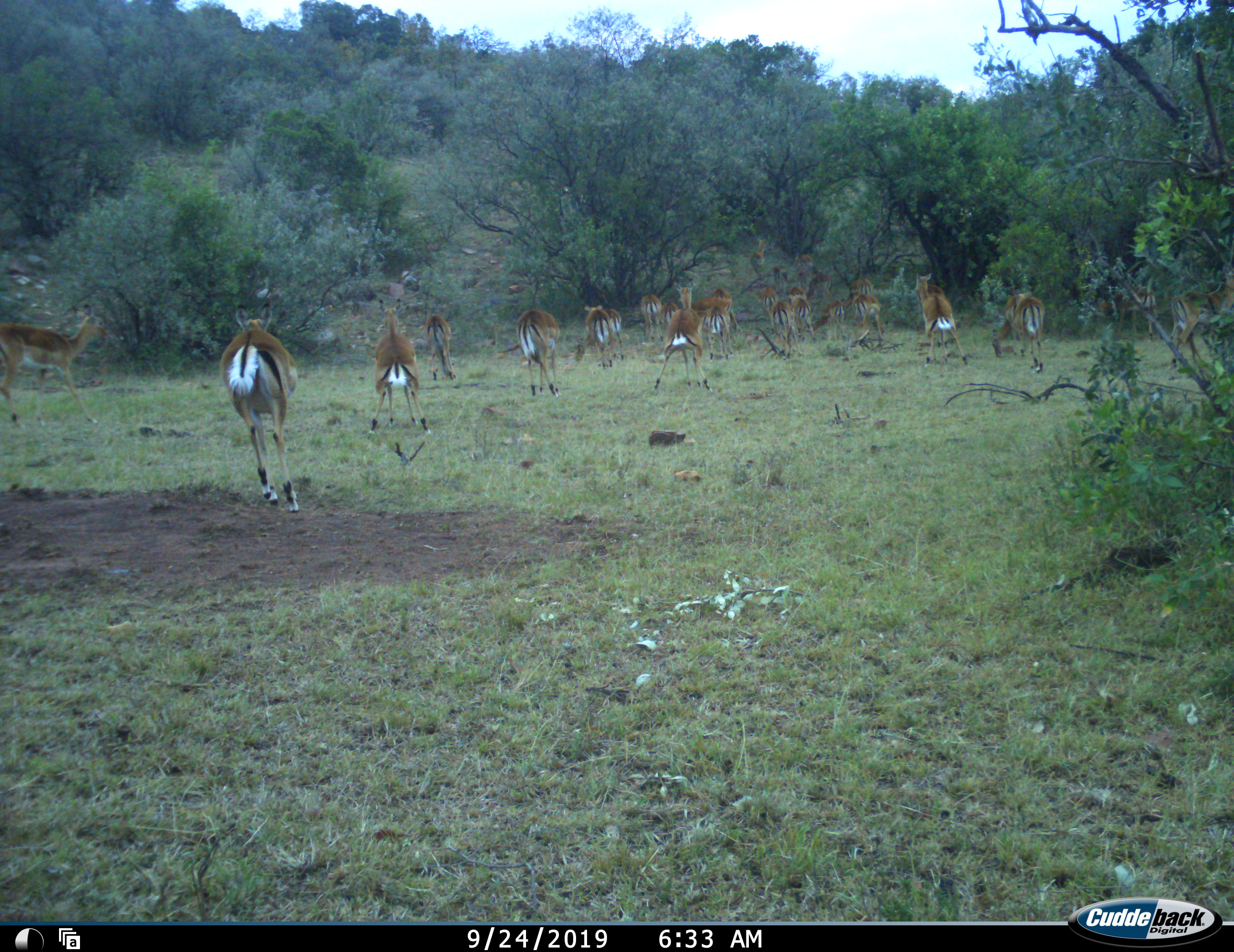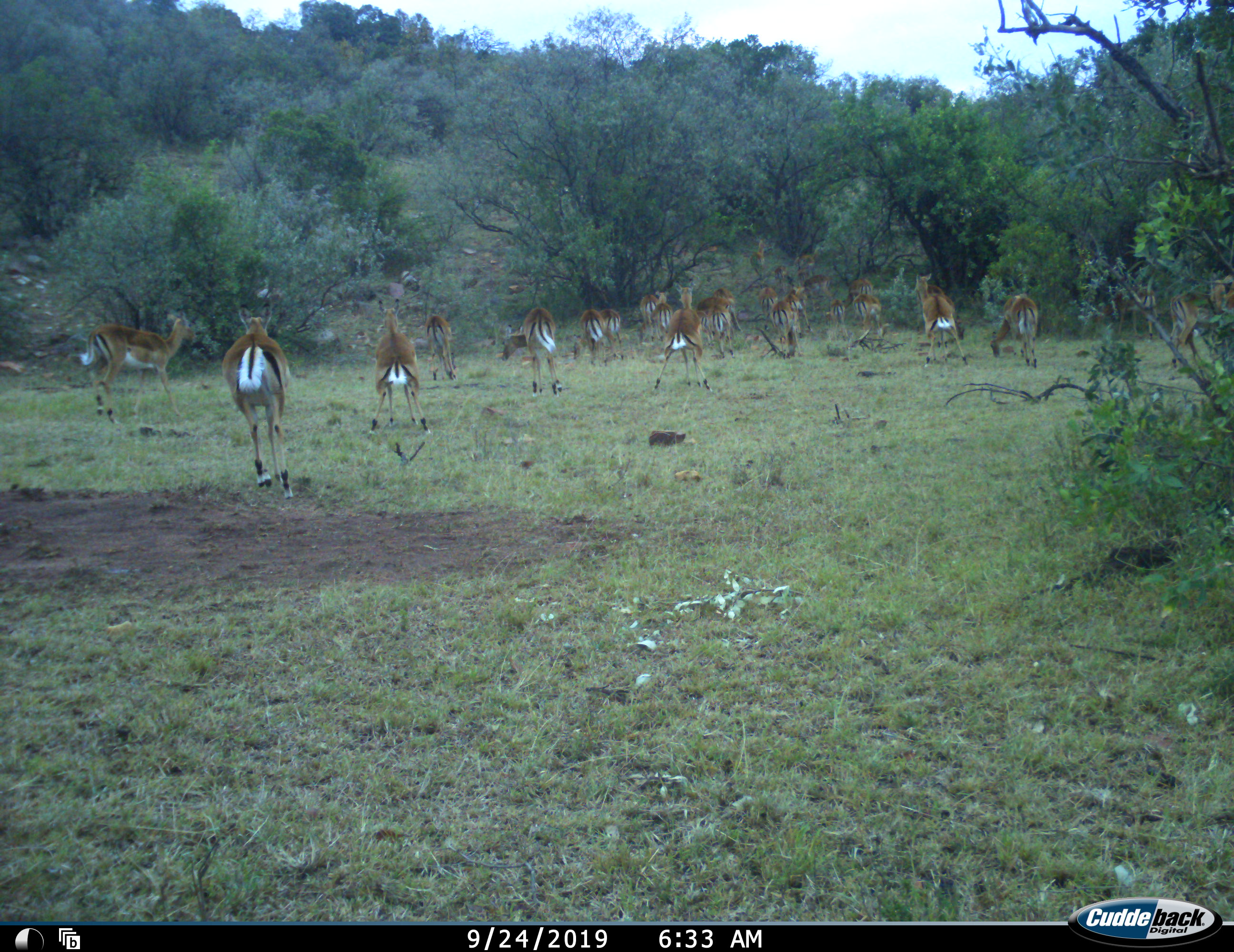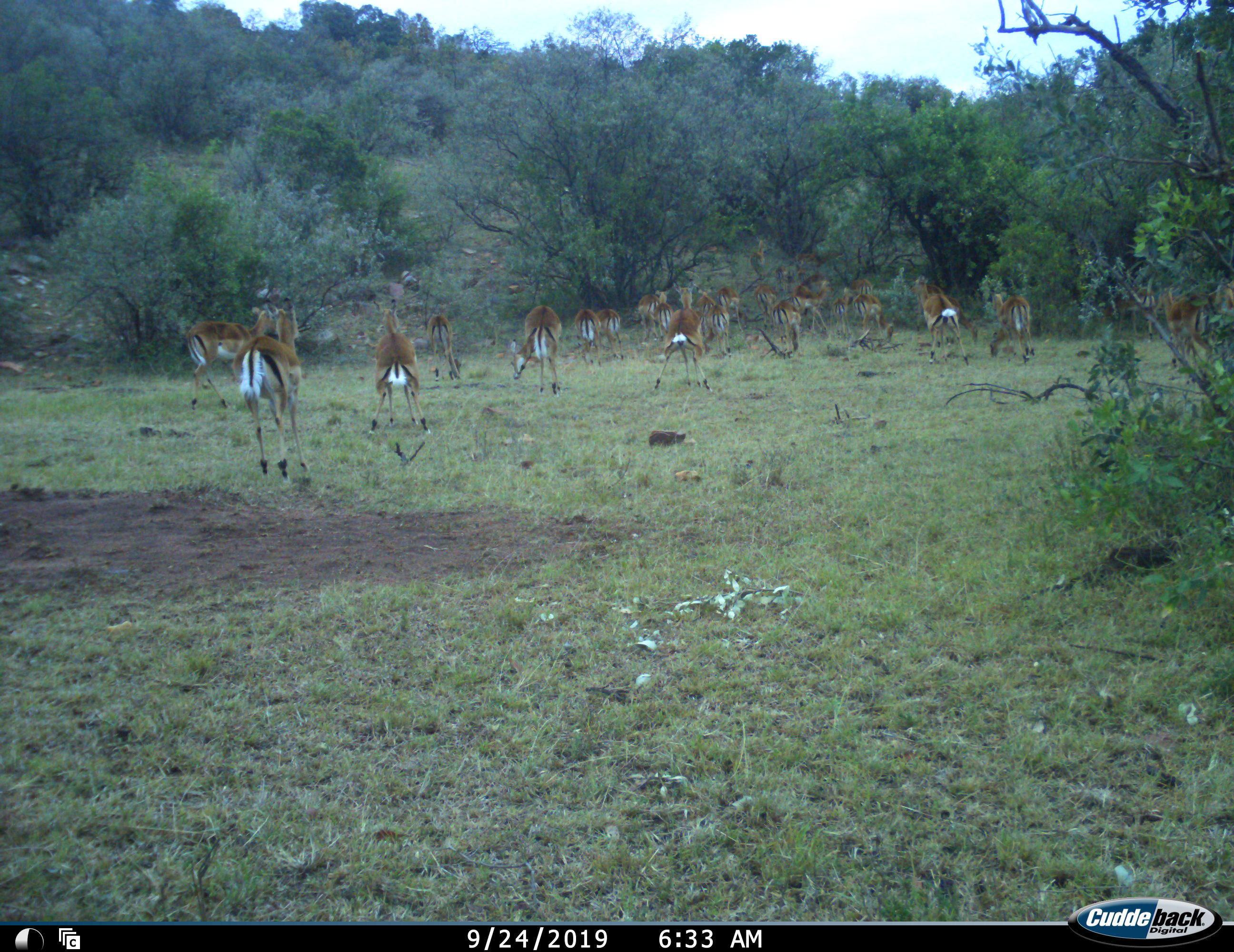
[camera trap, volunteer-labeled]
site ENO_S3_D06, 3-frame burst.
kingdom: Animalia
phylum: Chordata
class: Mammalia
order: Artiodactyla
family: Bovidae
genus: Aepyceros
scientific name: Aepyceros melampus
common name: impala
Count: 11-50.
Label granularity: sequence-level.